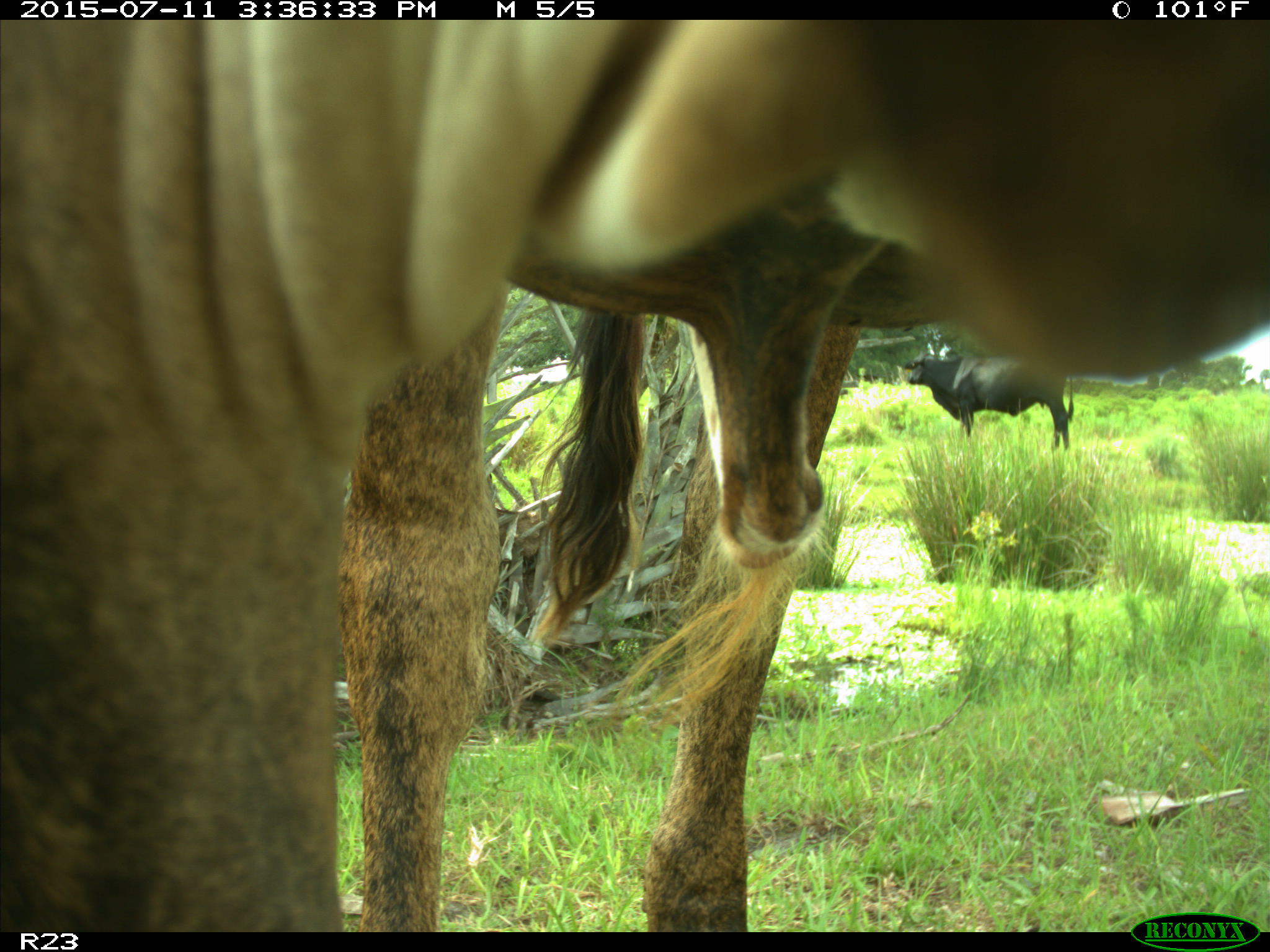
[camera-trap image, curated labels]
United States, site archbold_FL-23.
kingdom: Animalia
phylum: Chordata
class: Mammalia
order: Artiodactyla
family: Bovidae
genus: Bos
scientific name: Bos taurus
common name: domestic cow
Bos taurus (domestic cow).